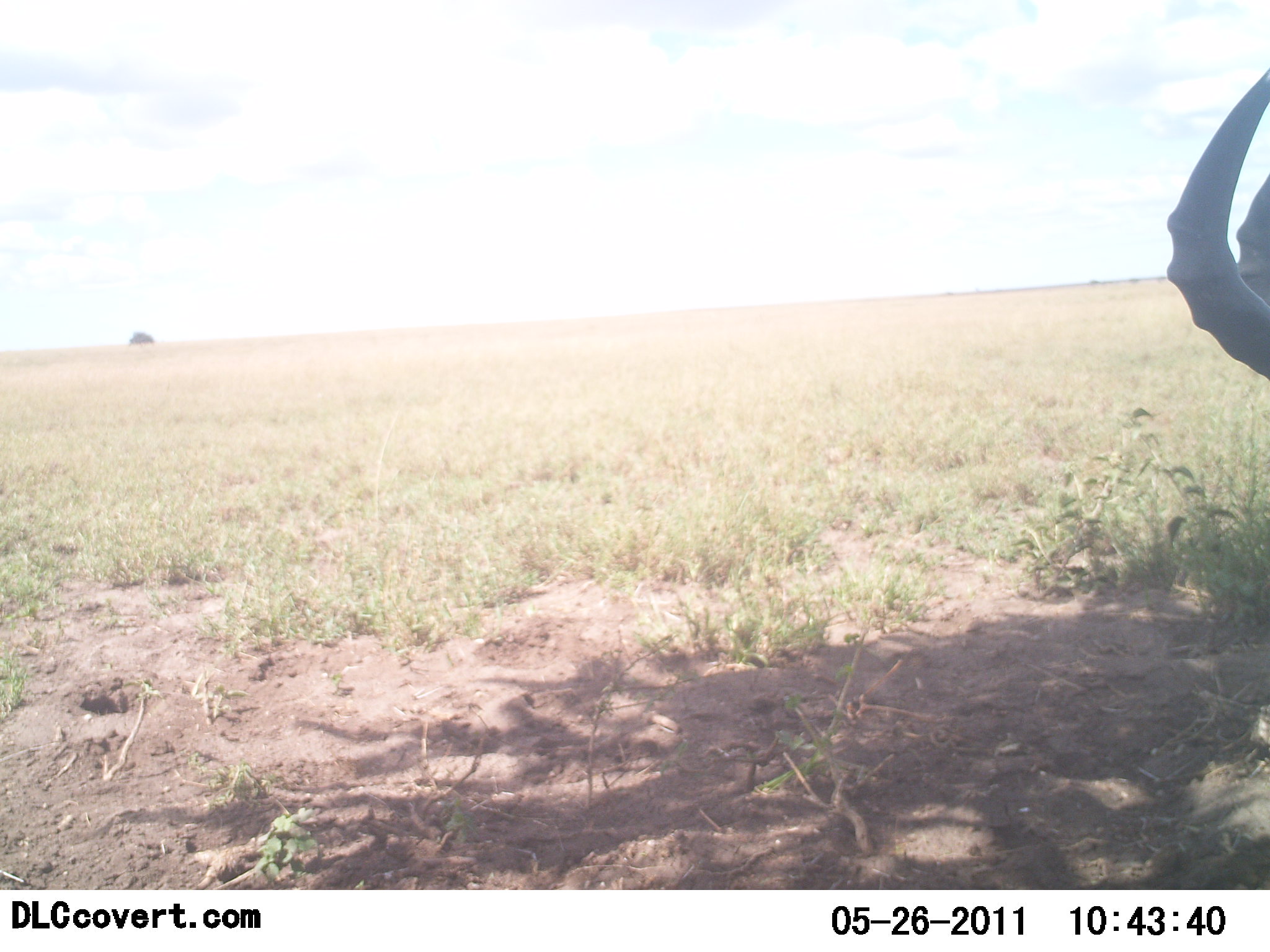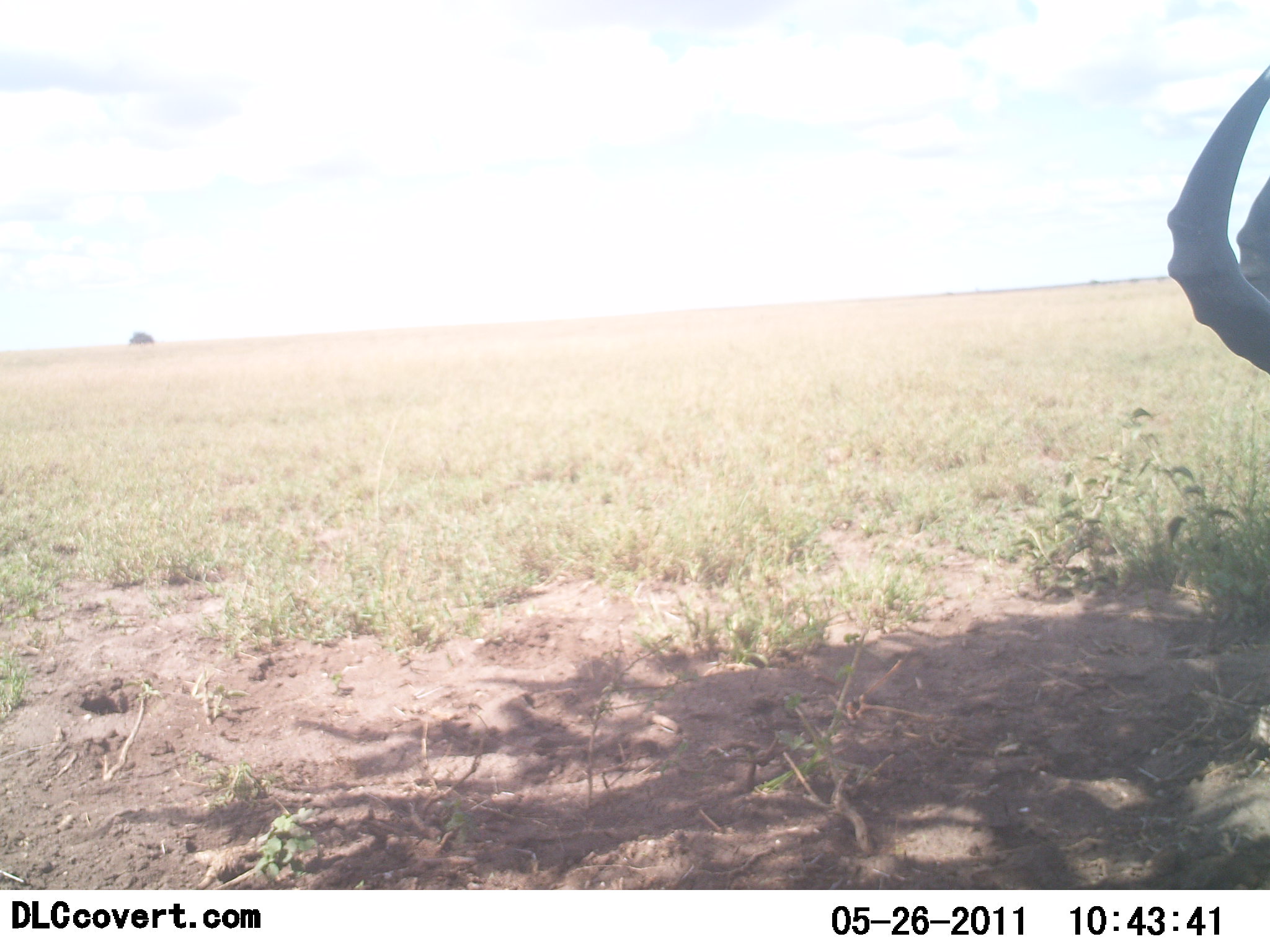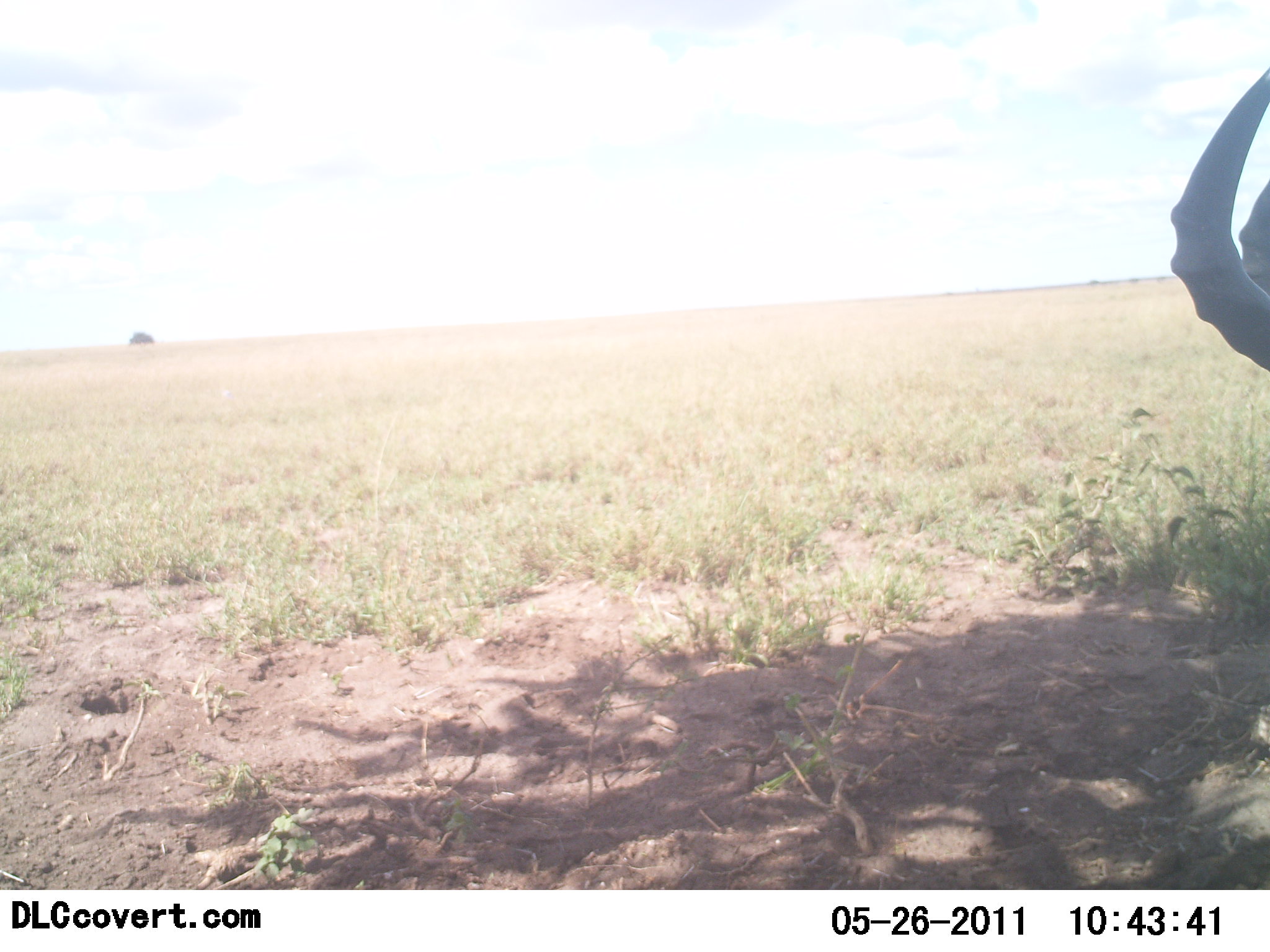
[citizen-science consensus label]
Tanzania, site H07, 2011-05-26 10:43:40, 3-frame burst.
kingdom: Animalia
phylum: Chordata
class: Mammalia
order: Artiodactyla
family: Bovidae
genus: Alcelaphus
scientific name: Alcelaphus buselaphus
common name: hartebeest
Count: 1.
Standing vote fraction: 62%.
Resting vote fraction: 25%.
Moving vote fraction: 0%.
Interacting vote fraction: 0%.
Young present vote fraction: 0%.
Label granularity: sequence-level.